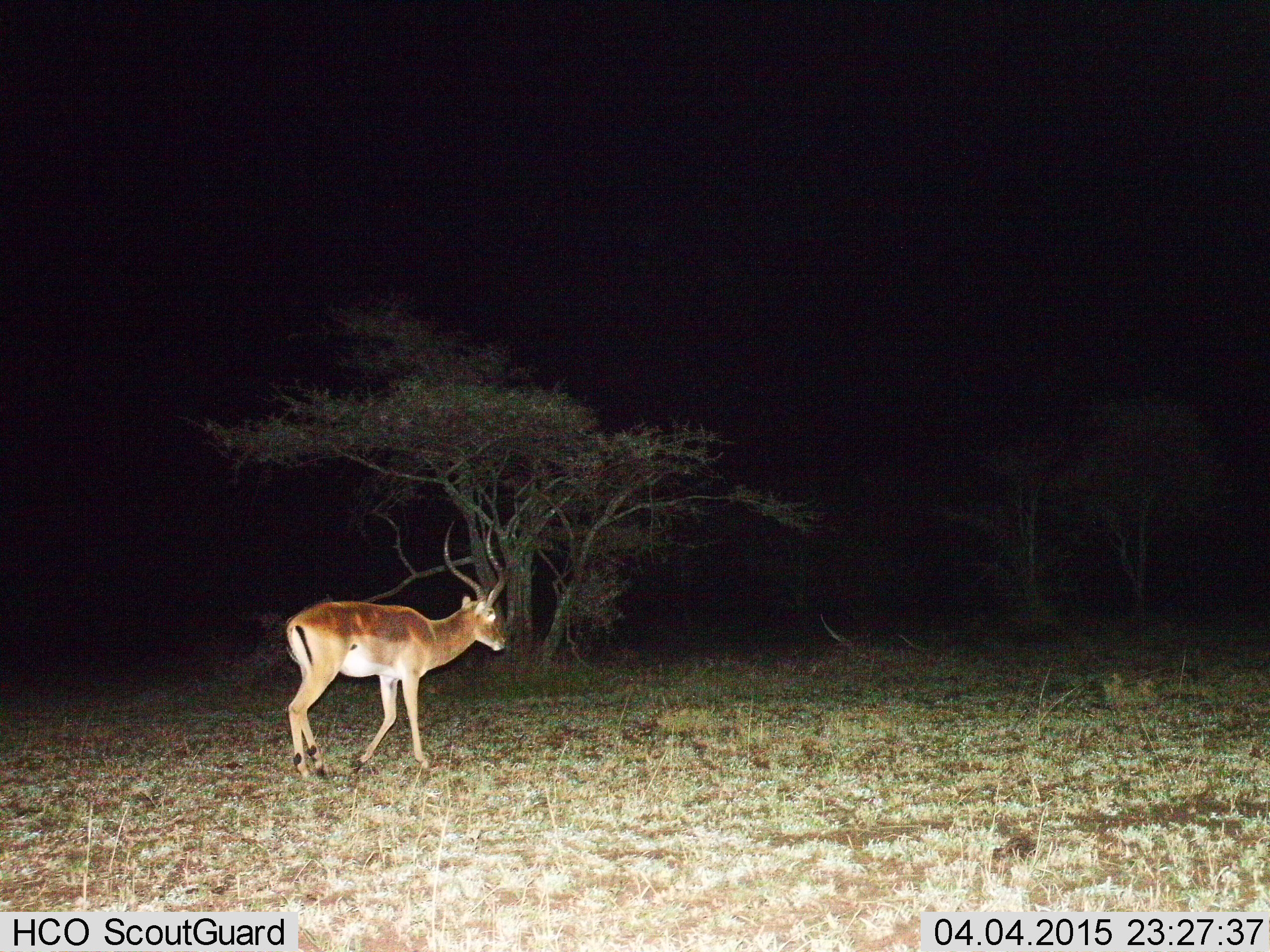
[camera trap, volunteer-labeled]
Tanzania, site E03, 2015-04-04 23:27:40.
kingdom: Animalia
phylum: Chordata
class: Mammalia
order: Artiodactyla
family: Bovidae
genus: Aepyceros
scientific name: Aepyceros melampus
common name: impala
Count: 1.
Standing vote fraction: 0%.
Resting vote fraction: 0%.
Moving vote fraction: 100%.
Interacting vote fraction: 0%.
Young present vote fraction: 0%.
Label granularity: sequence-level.